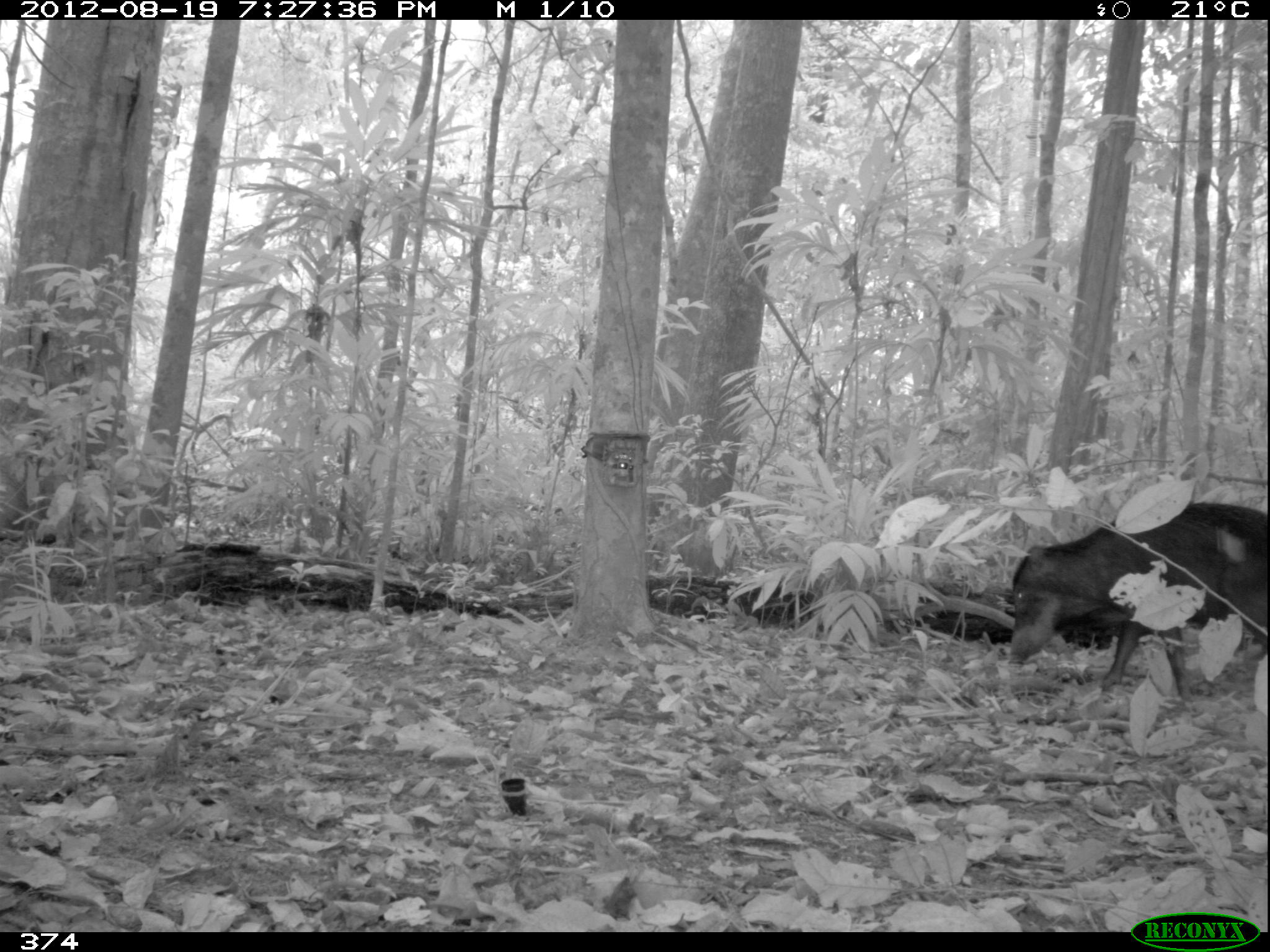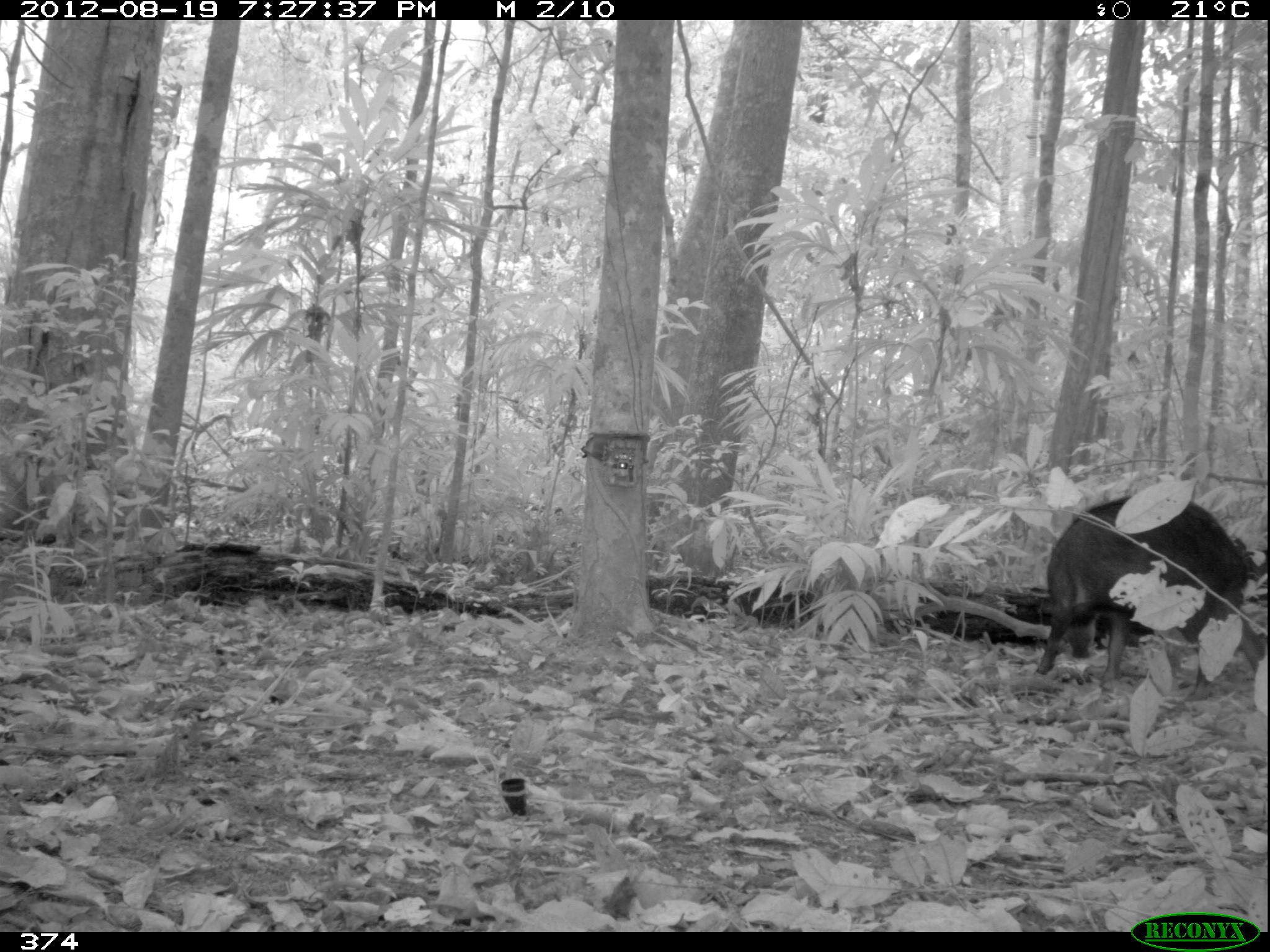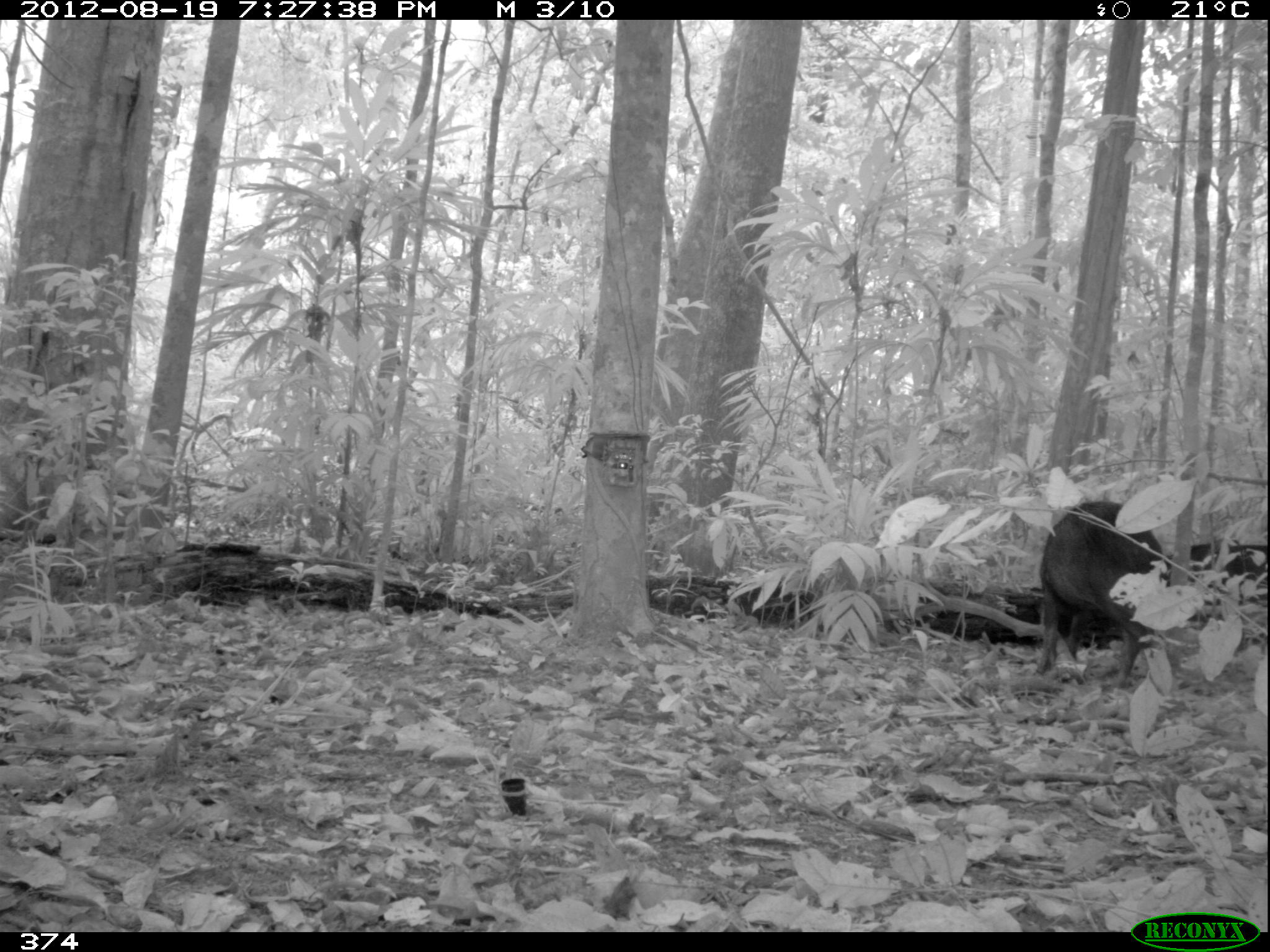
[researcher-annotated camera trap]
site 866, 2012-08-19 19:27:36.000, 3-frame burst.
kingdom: Animalia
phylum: Chordata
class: Mammalia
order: Artiodactyla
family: Tayassuidae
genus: Tayassu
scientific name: Tayassu pecari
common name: white-lipped peccary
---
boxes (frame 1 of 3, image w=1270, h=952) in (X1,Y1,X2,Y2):
tayassu pecari: (1006,499,1267,700)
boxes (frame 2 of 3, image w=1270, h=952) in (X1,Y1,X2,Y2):
tayassu pecari: (1033,492,1270,686); (1228,533,1268,611)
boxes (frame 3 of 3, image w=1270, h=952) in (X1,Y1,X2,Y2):
tayassu pecari: (1037,497,1164,689); (1163,538,1270,605)